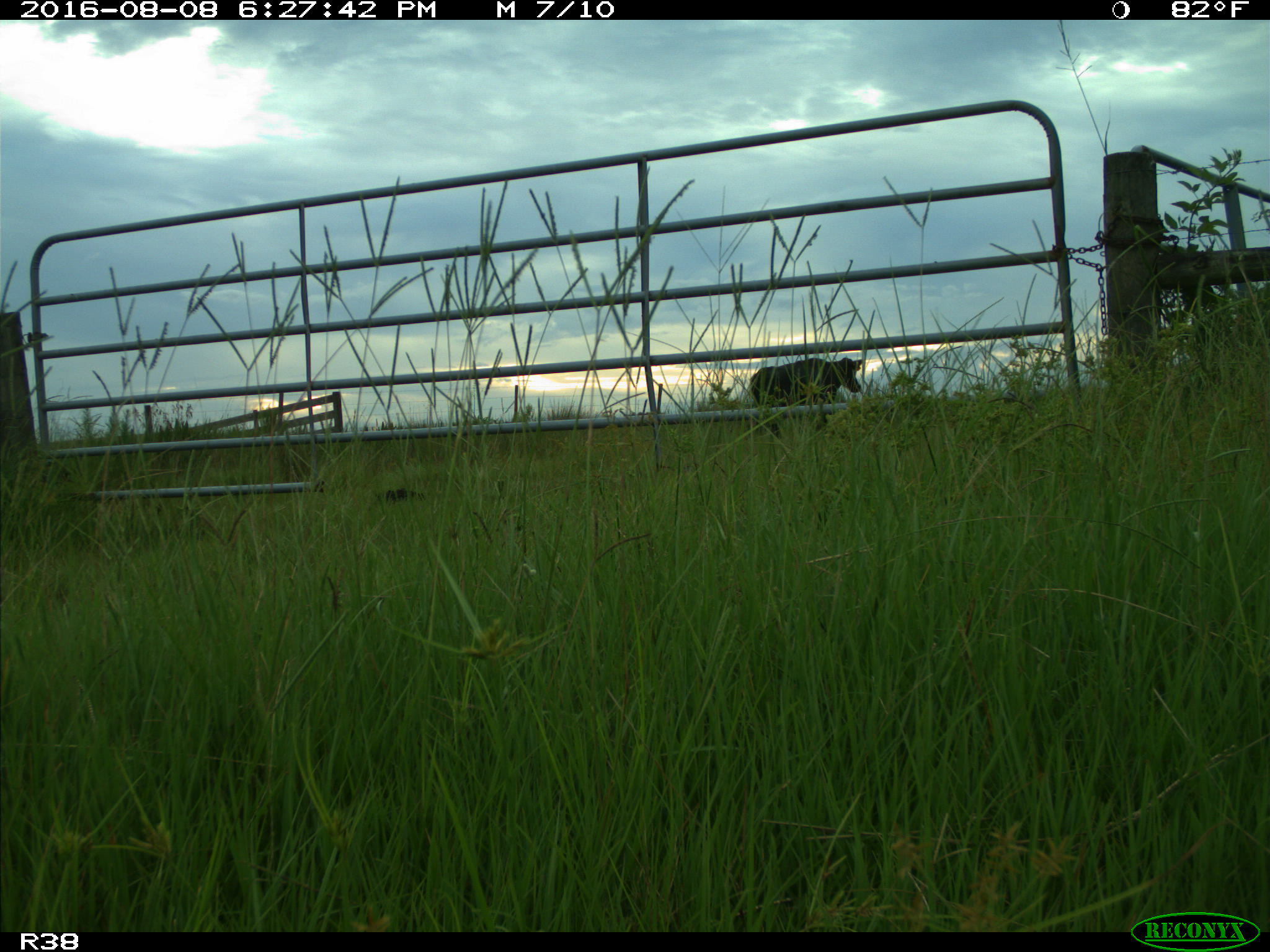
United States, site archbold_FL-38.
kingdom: Animalia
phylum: Chordata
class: Mammalia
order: Artiodactyla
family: Bovidae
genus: Bos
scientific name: Bos taurus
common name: domestic cow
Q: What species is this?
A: Bos taurus (domestic cow).